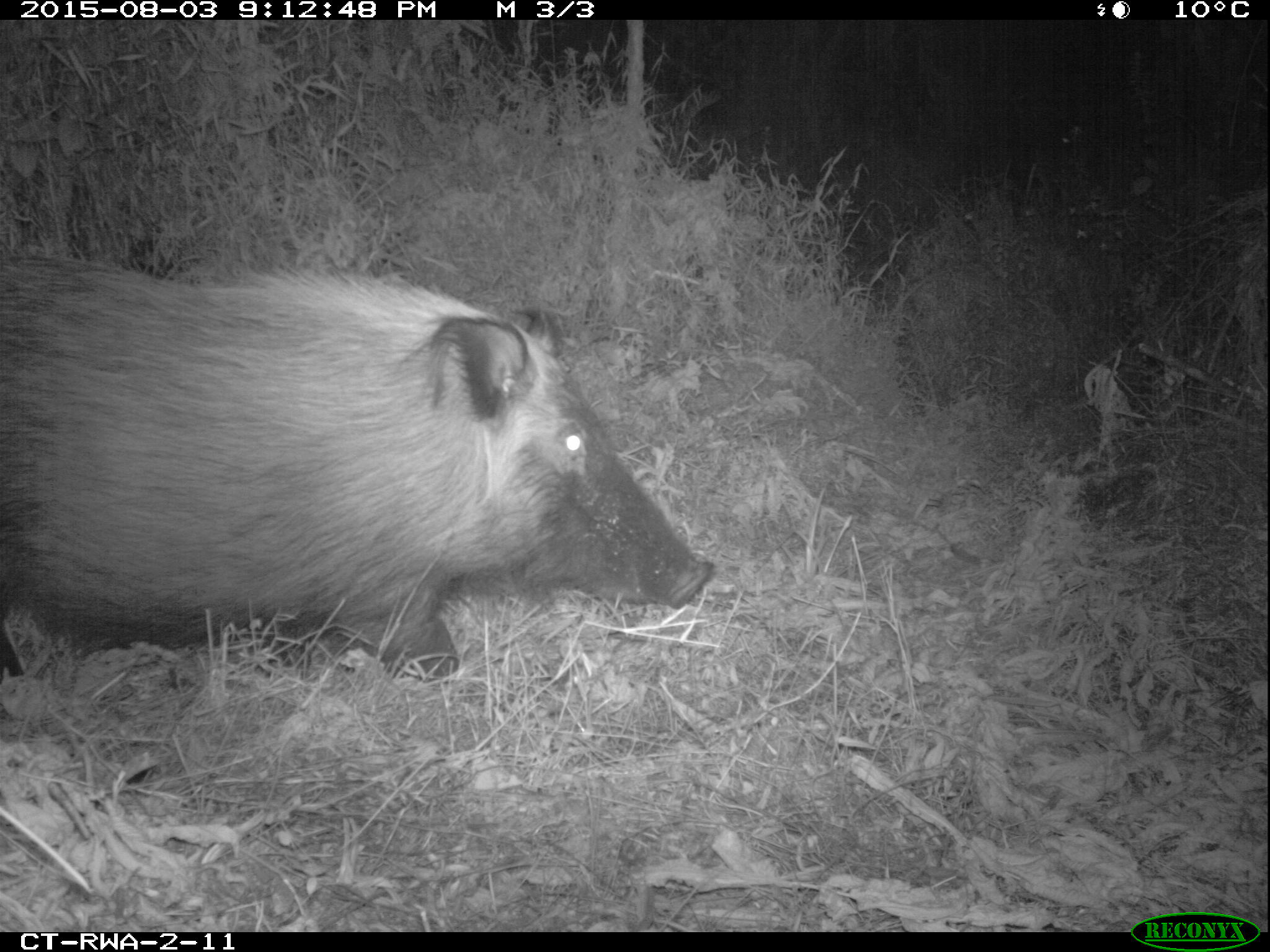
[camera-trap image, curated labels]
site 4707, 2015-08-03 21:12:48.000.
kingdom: Animalia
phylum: Chordata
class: Mammalia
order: Artiodactyla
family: Suidae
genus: Potamochoerus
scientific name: Potamochoerus larvatus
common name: bushpig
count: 1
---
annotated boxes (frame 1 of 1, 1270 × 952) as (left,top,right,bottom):
potamochoerus larvatus: (2,251,716,678)